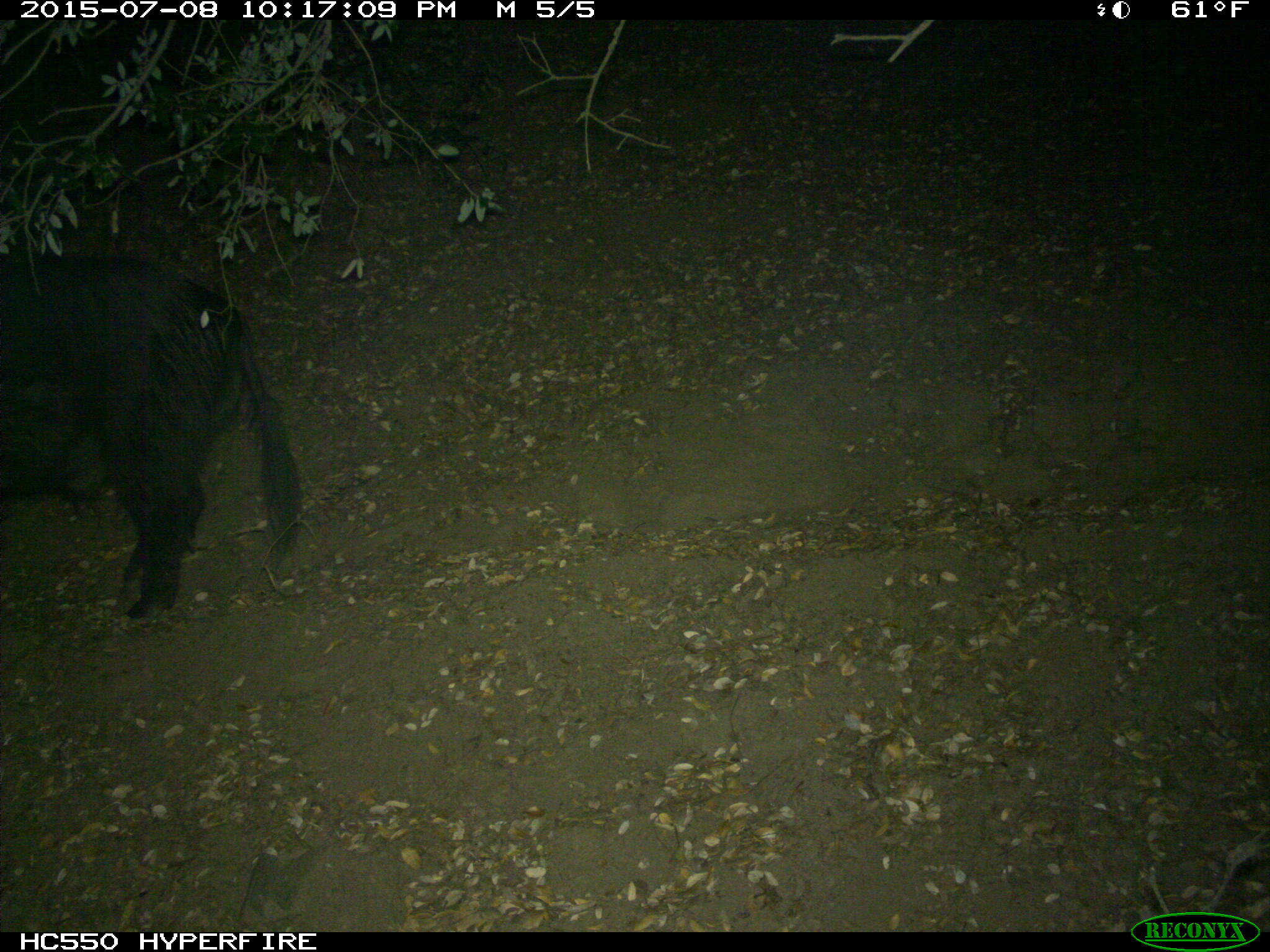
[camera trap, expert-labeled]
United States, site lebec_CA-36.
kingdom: Animalia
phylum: Chordata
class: Mammalia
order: Artiodactyla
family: Suidae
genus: Sus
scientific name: Sus scrofa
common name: wild boar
Sus scrofa (wild boar).